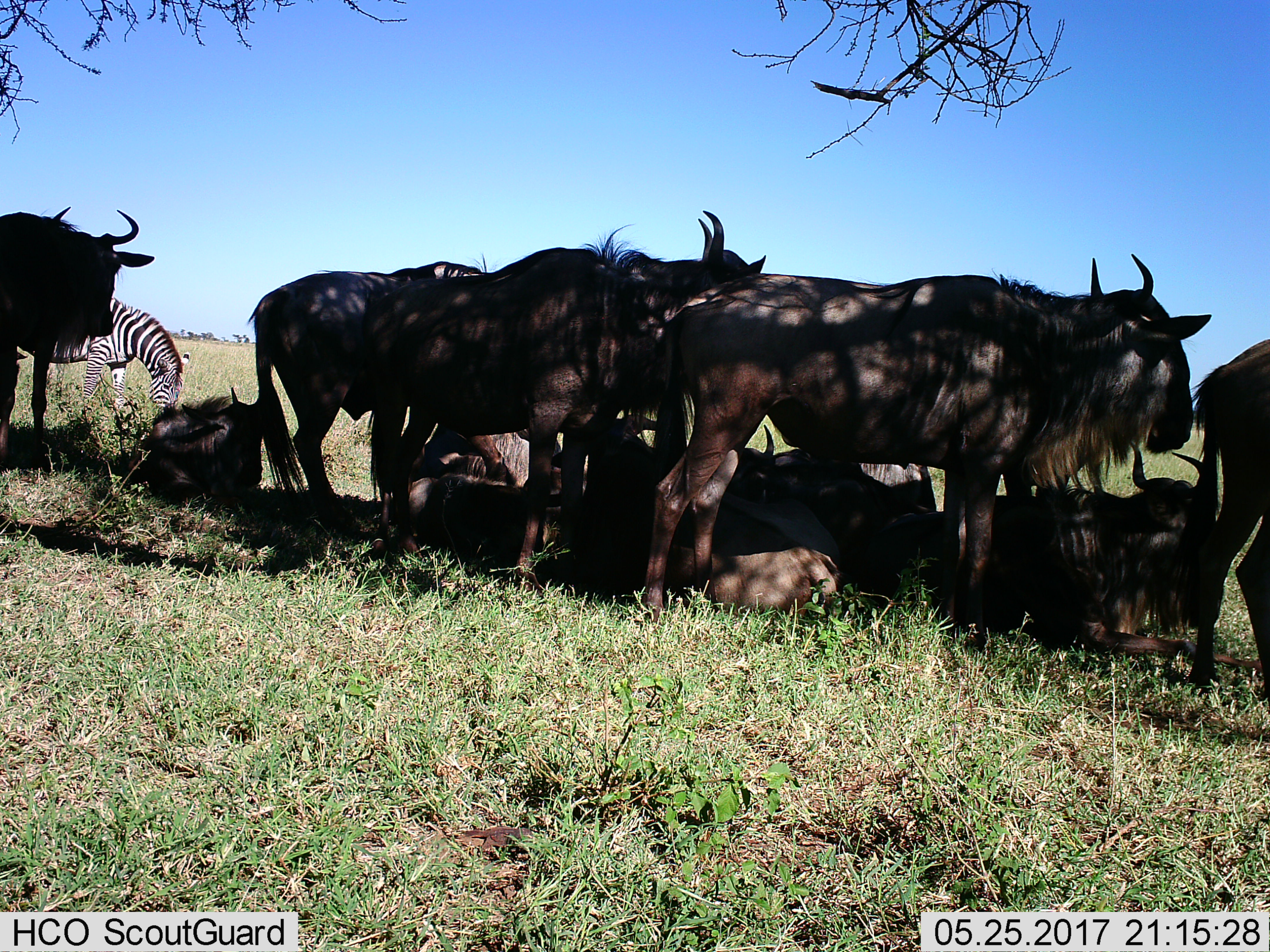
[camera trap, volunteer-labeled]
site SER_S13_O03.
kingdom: Animalia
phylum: Chordata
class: Mammalia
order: Artiodactyla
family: Bovidae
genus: Connochaetes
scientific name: Connochaetes taurinus taurinus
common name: blue wildebeest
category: wildebeestblue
Wildebeestblue (blue wildebeest) (Connochaetes taurinus taurinus), count 10. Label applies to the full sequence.